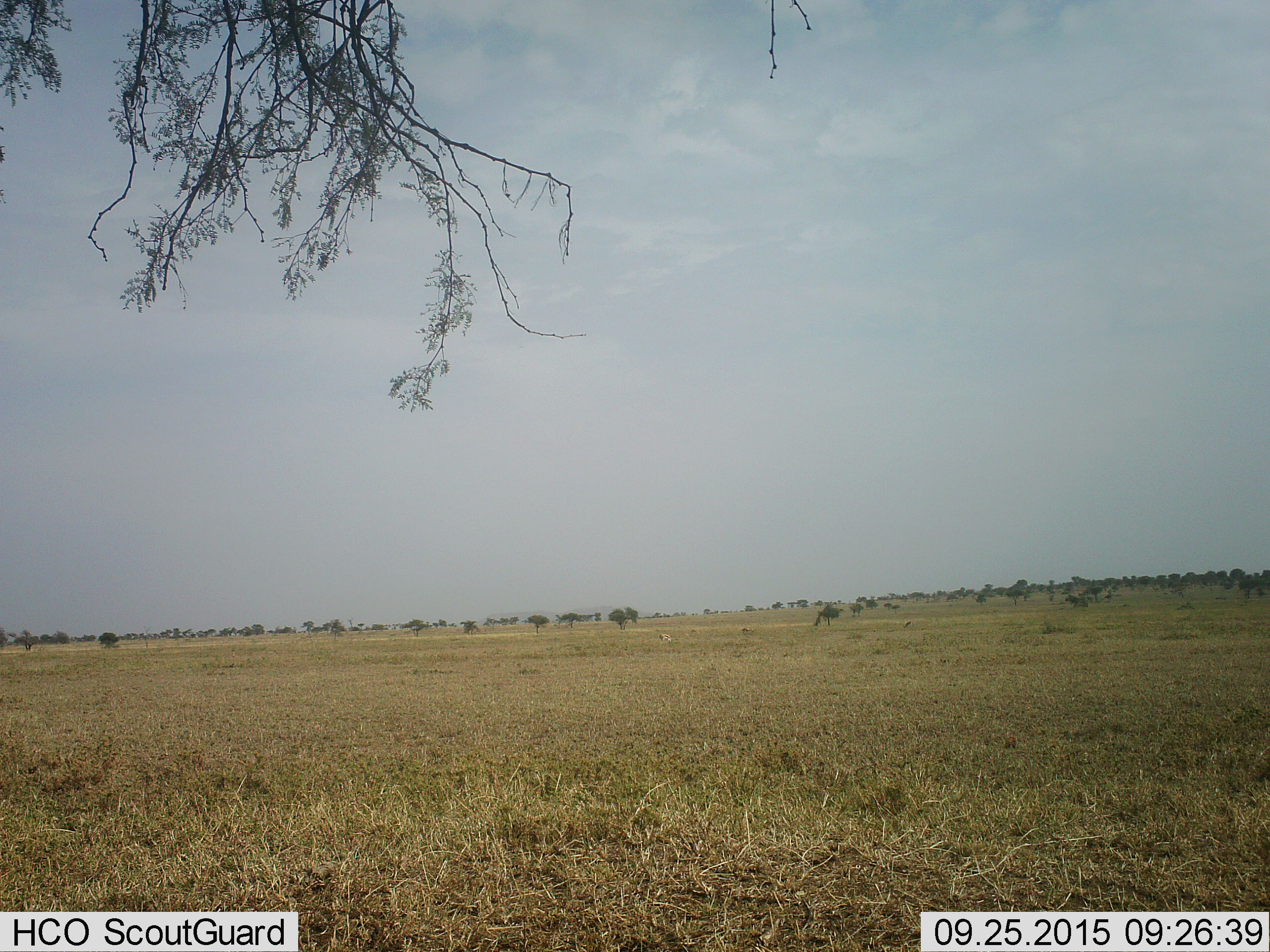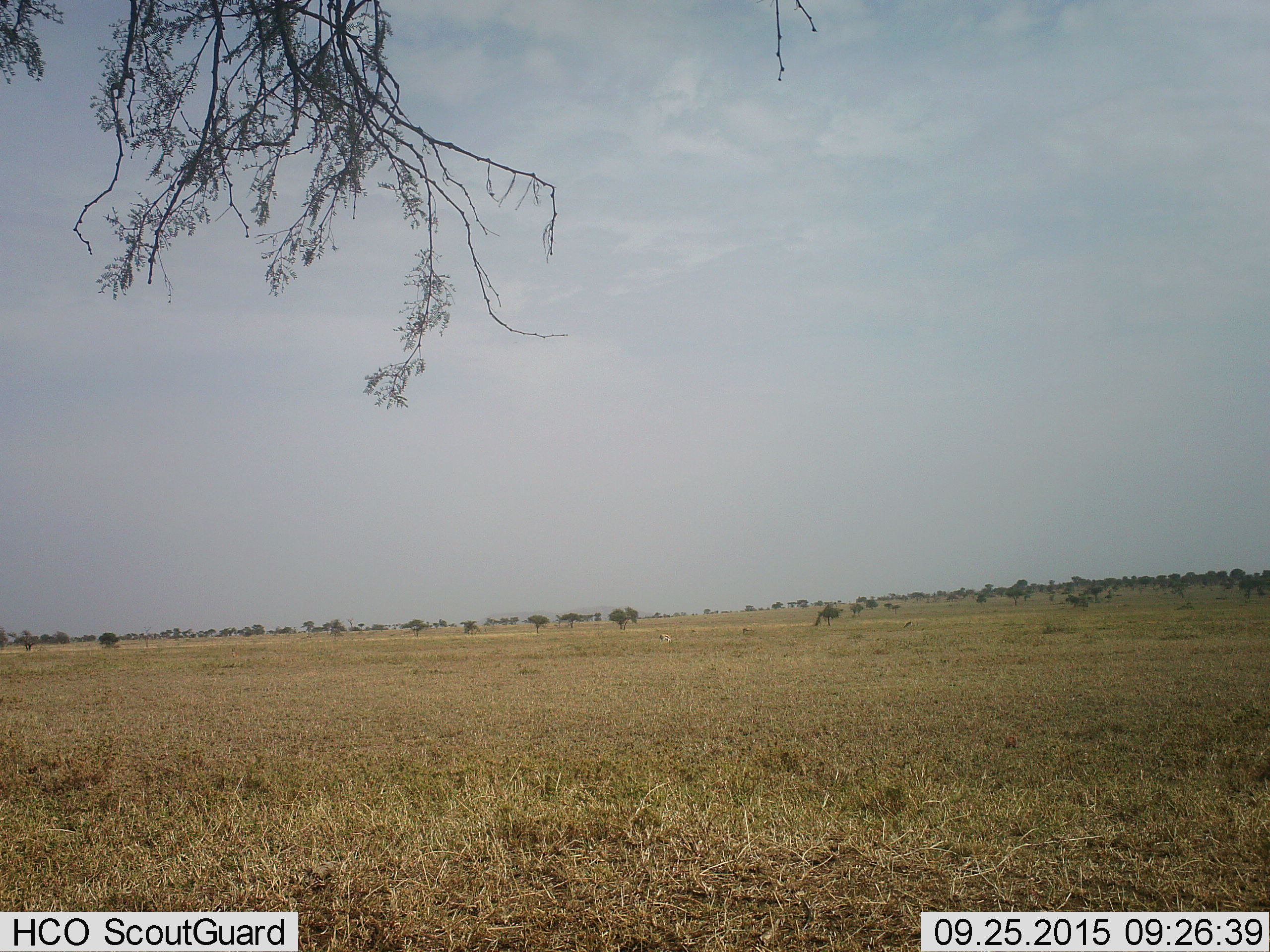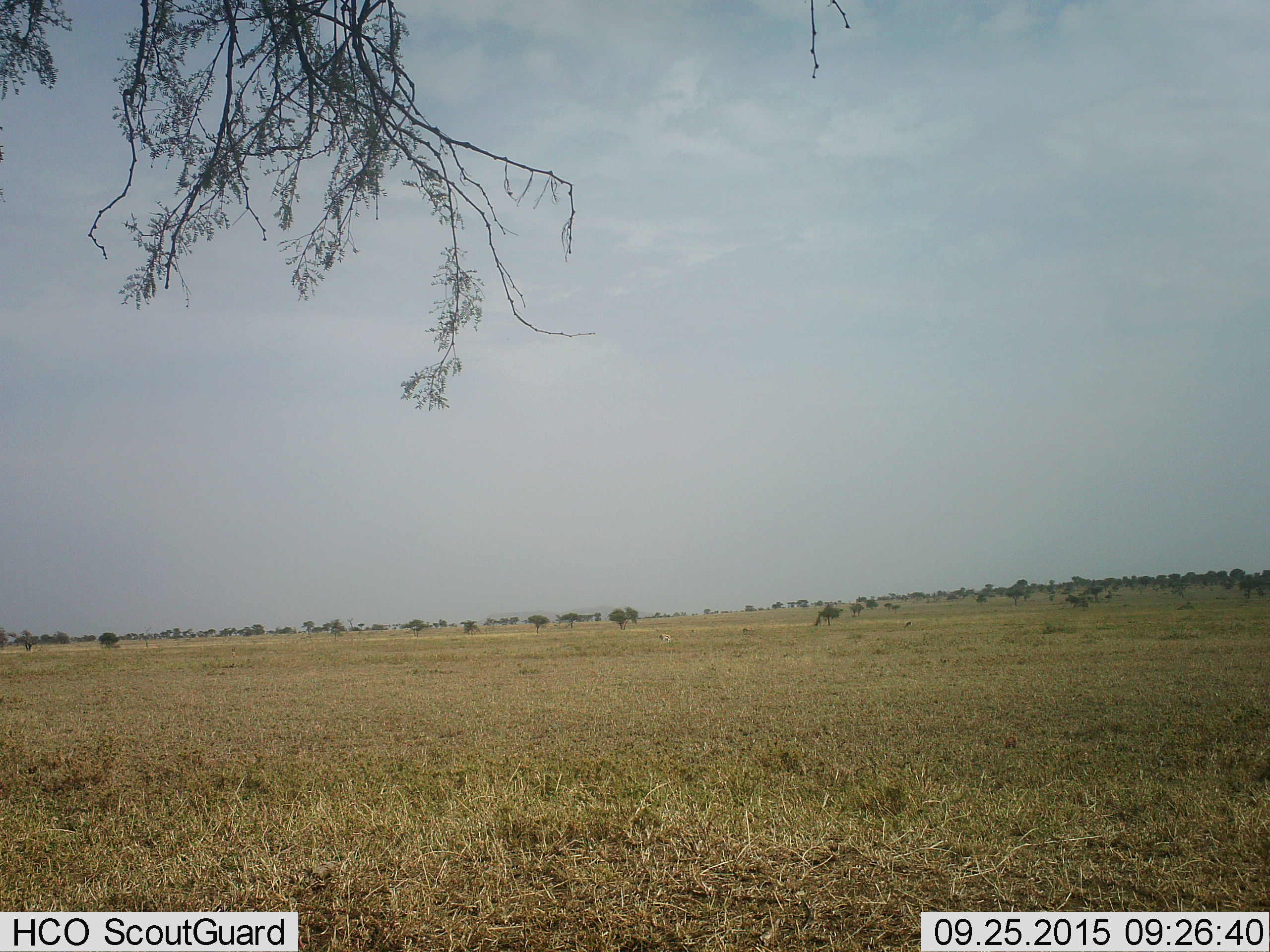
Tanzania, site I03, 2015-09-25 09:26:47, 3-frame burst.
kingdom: Animalia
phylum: Chordata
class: Mammalia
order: Artiodactyla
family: Bovidae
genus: Eudorcas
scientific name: Eudorcas thomsonii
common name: thomson's gazelle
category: gazellethomsons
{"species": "gazellethomsons (thomson's gazelle) (Eudorcas thomsonii)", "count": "4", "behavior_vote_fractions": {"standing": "60%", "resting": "0%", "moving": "0%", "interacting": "0%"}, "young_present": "0%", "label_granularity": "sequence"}